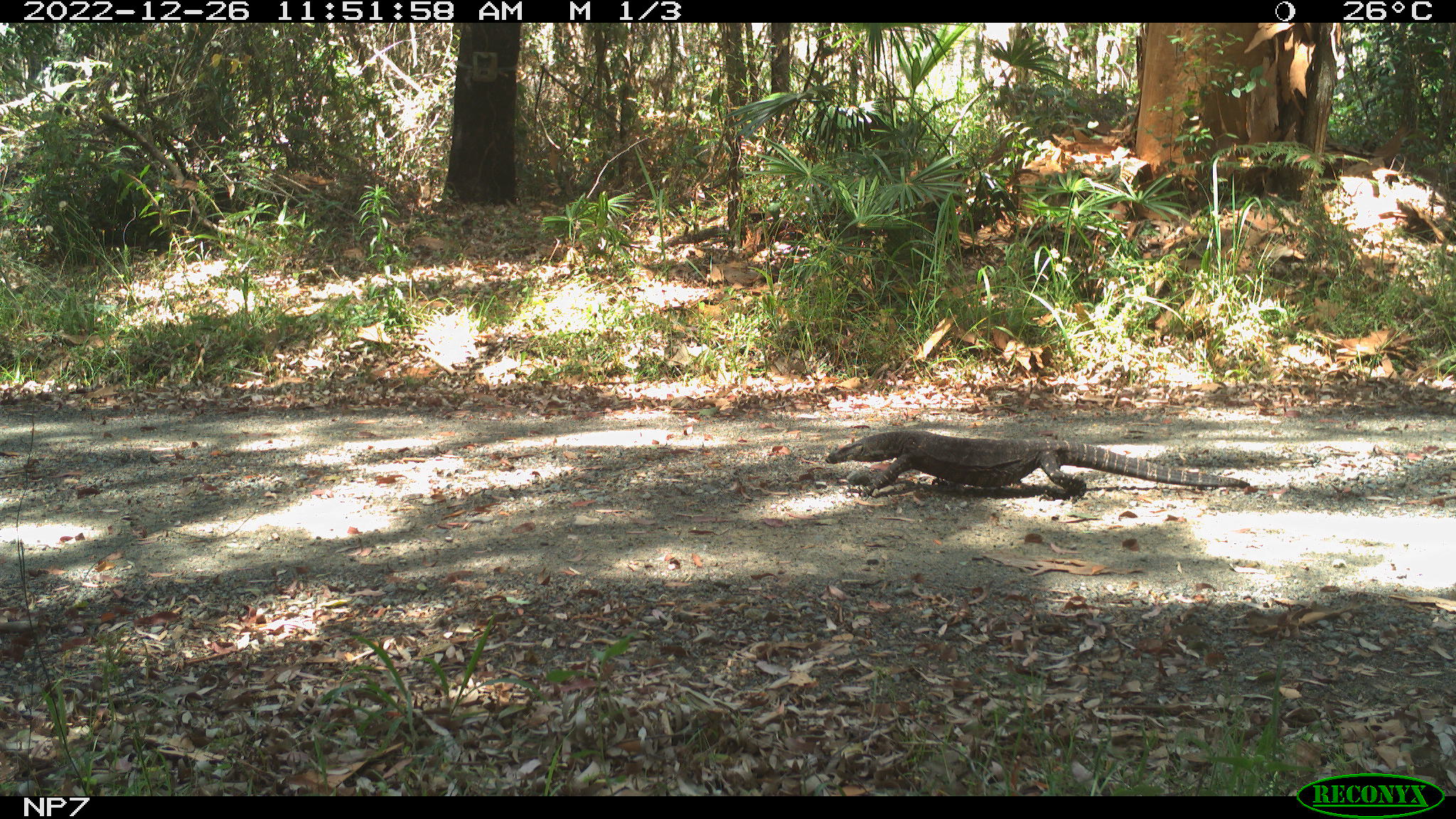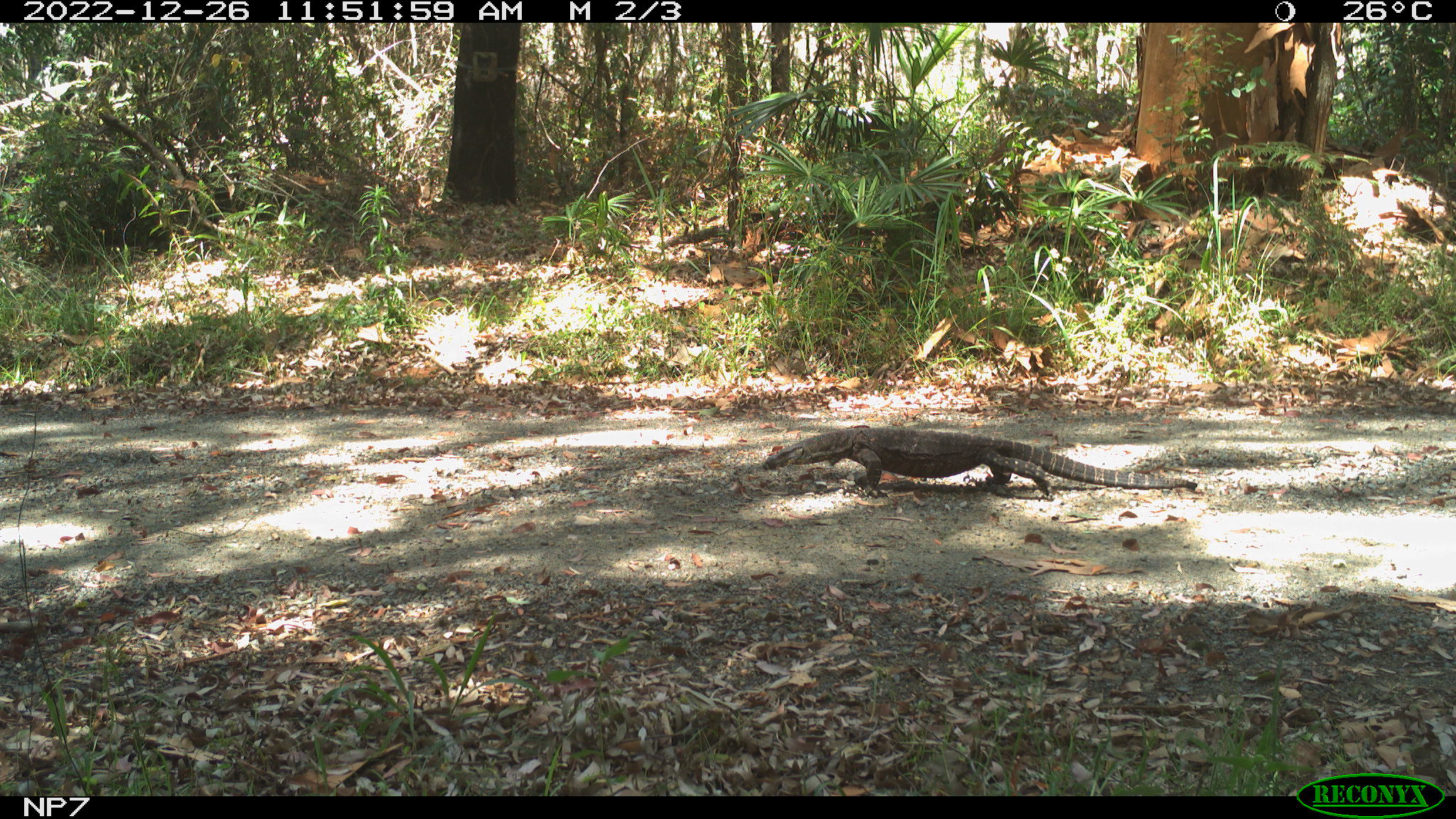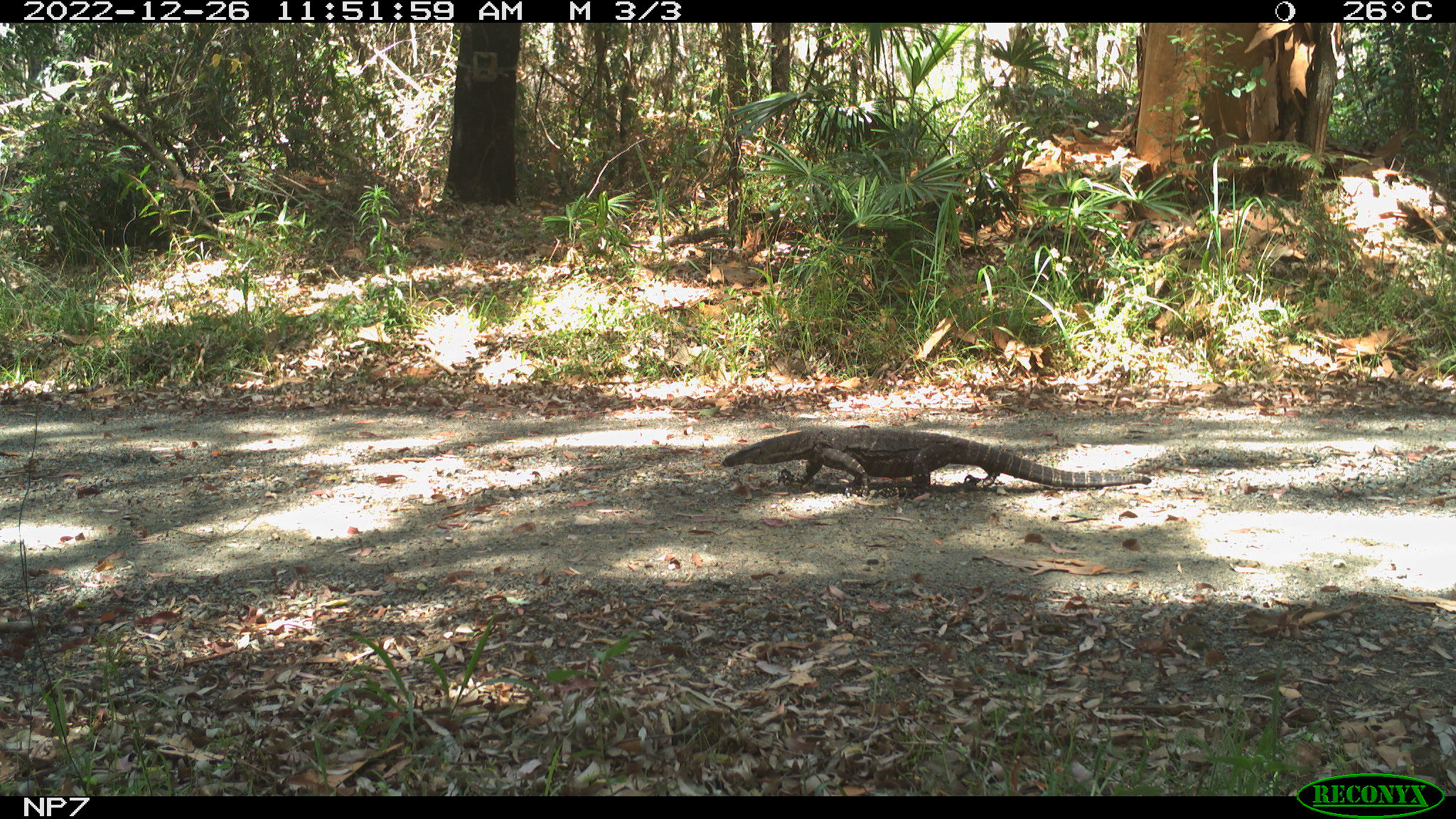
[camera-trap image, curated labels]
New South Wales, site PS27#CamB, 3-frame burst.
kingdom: Animalia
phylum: Chordata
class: Reptilia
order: Squamata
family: Varanidae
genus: Varanus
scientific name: Varanus varius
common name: lace monitor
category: goanna